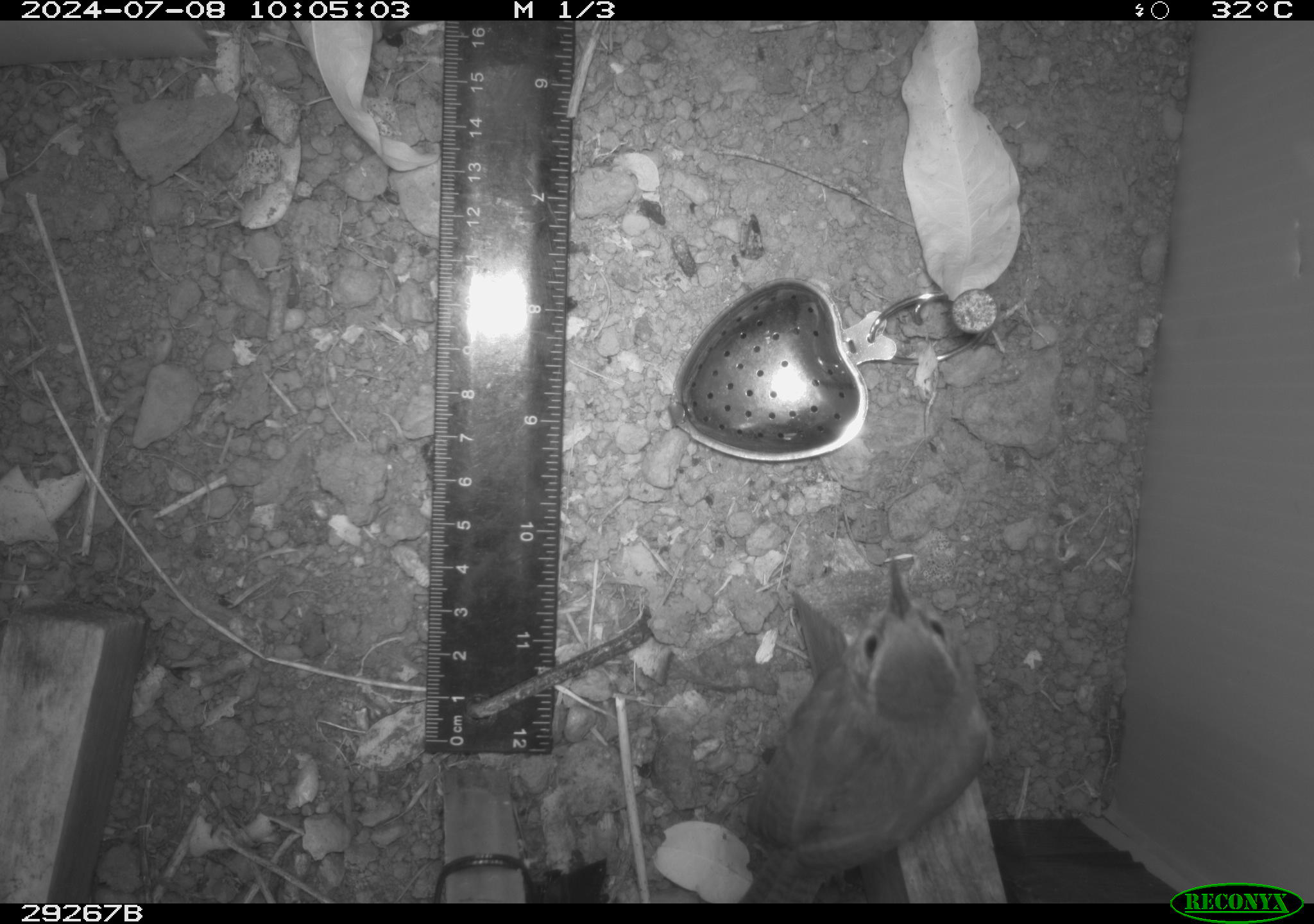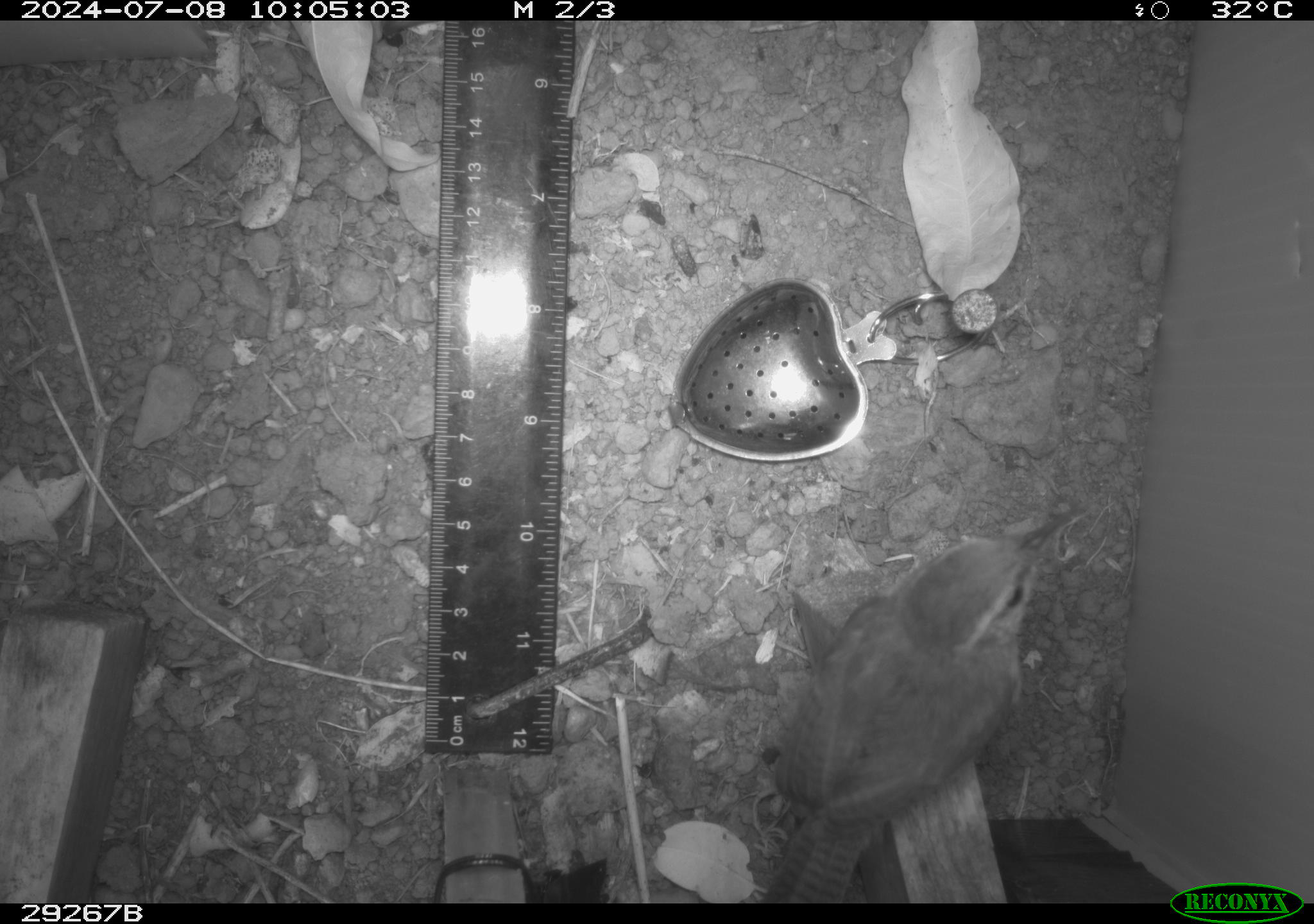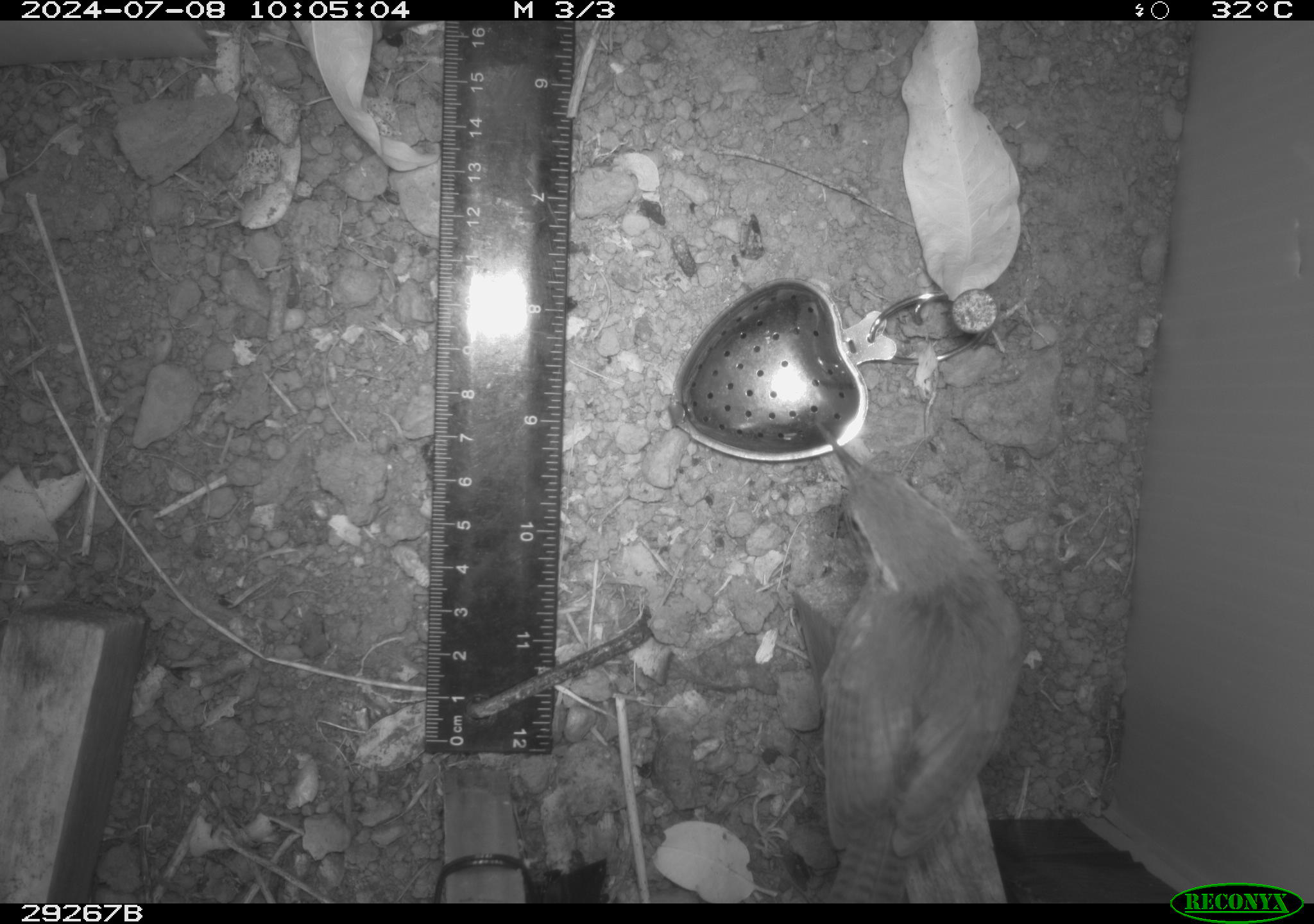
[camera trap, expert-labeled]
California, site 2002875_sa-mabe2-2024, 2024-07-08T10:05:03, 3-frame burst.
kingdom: Animalia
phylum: Chordata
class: Aves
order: Passeriformes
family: Troglodytidae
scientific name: Troglodytidae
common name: wren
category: troglodytidae family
Troglodytidae family (wren) (Troglodytidae).